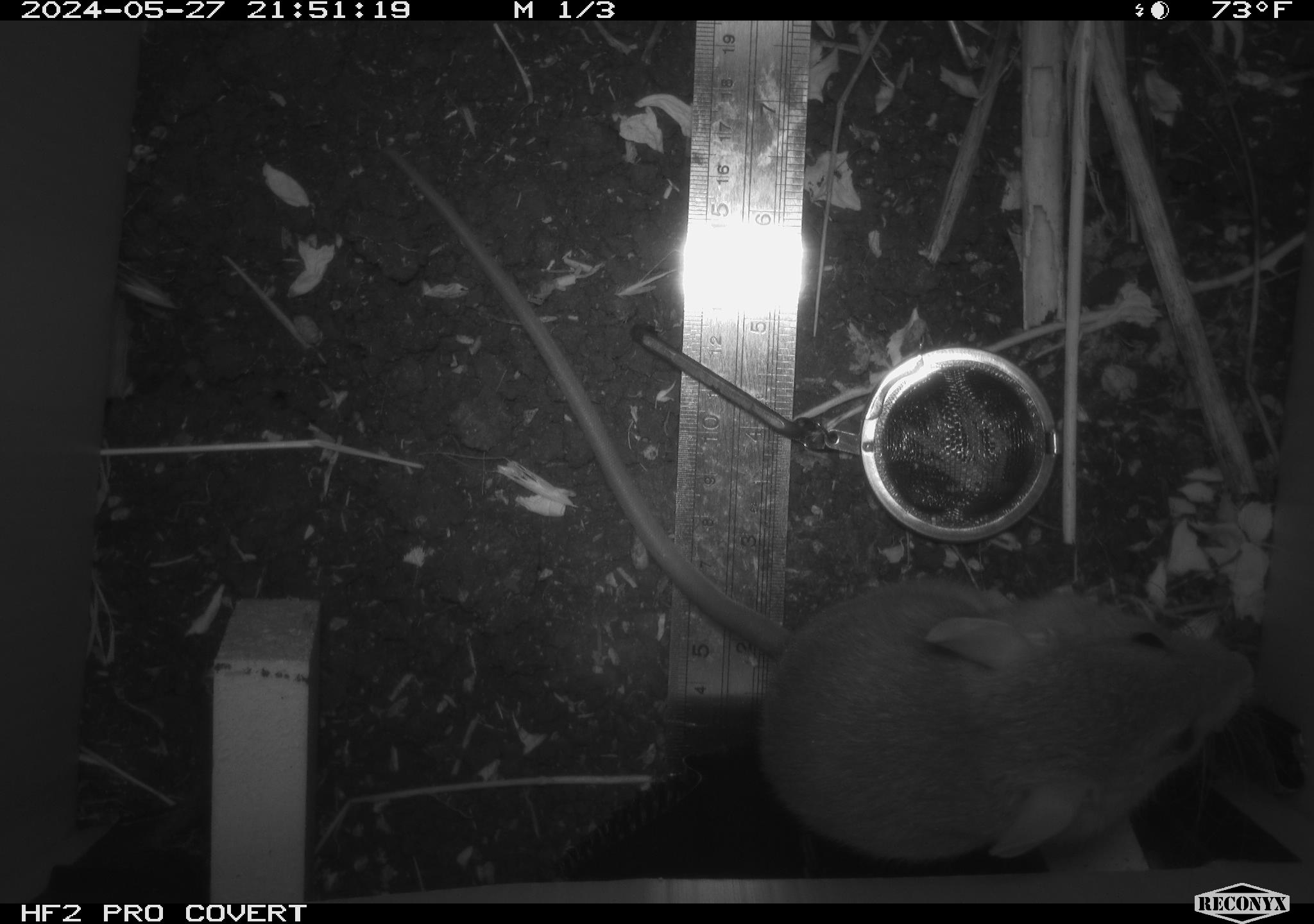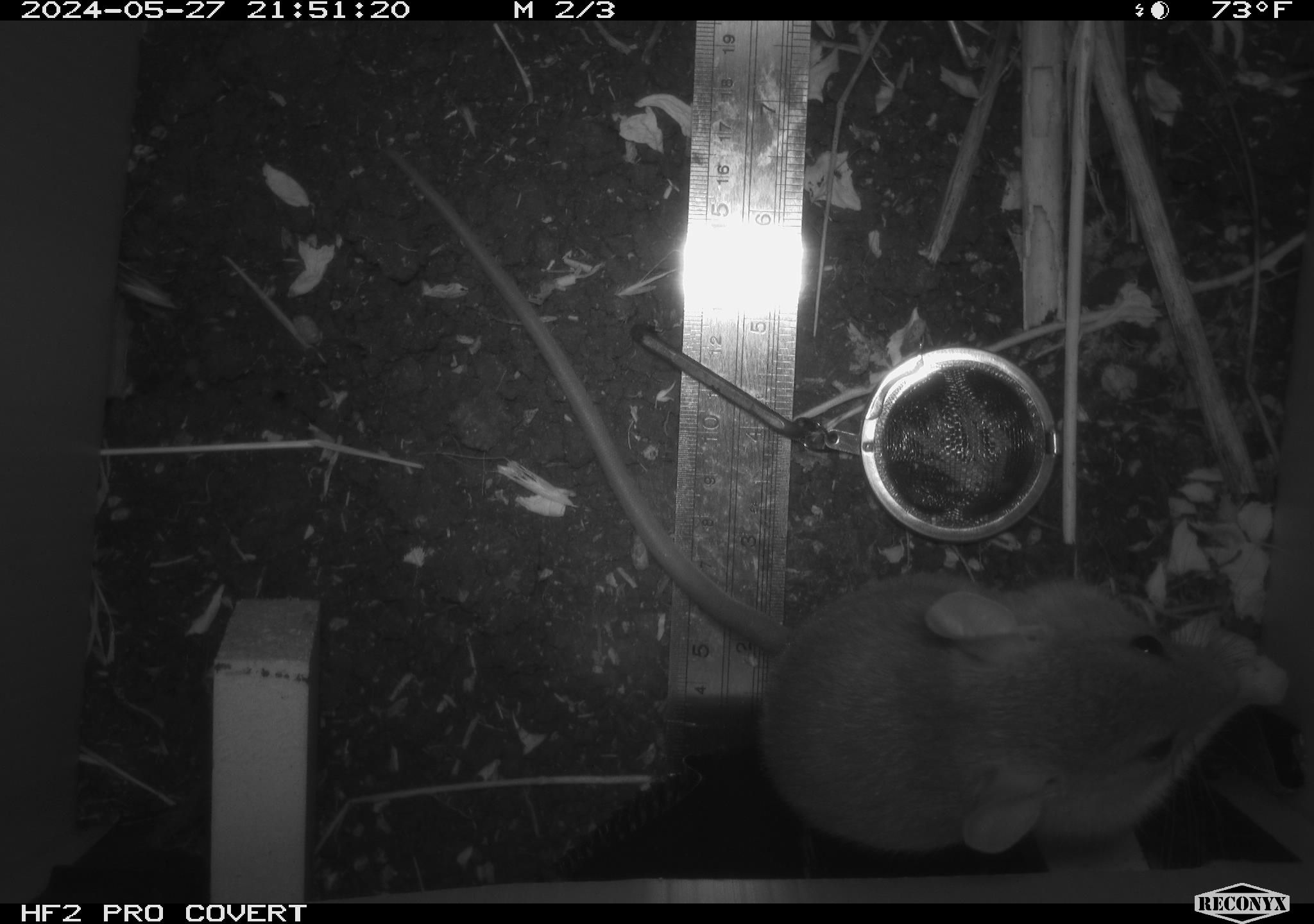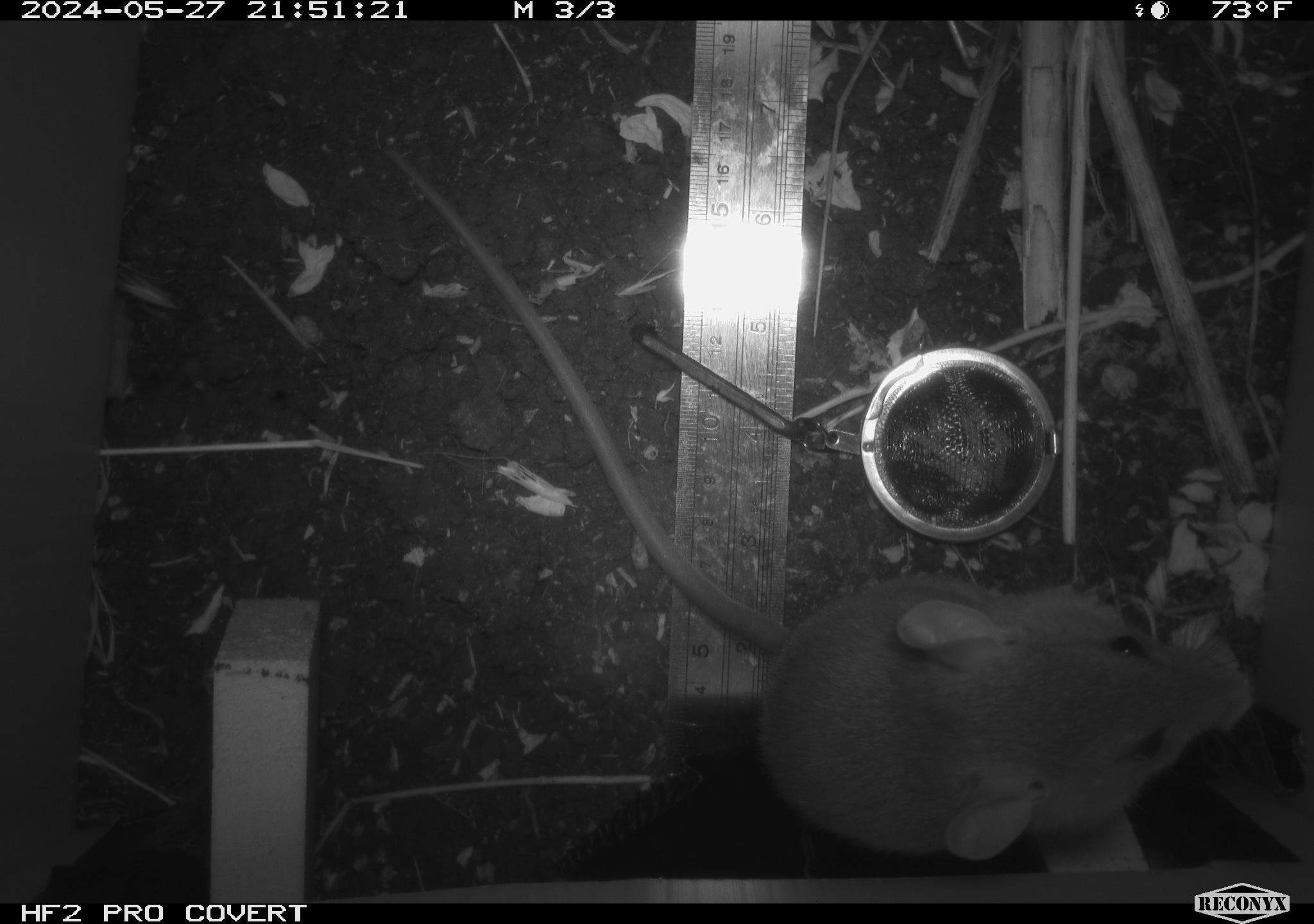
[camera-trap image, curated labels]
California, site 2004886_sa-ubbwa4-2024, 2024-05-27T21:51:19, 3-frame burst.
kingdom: Animalia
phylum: Chordata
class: Mammalia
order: Rodentia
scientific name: Rodentia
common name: woodrat or rat or mouse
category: woodrat or rat or mouse species